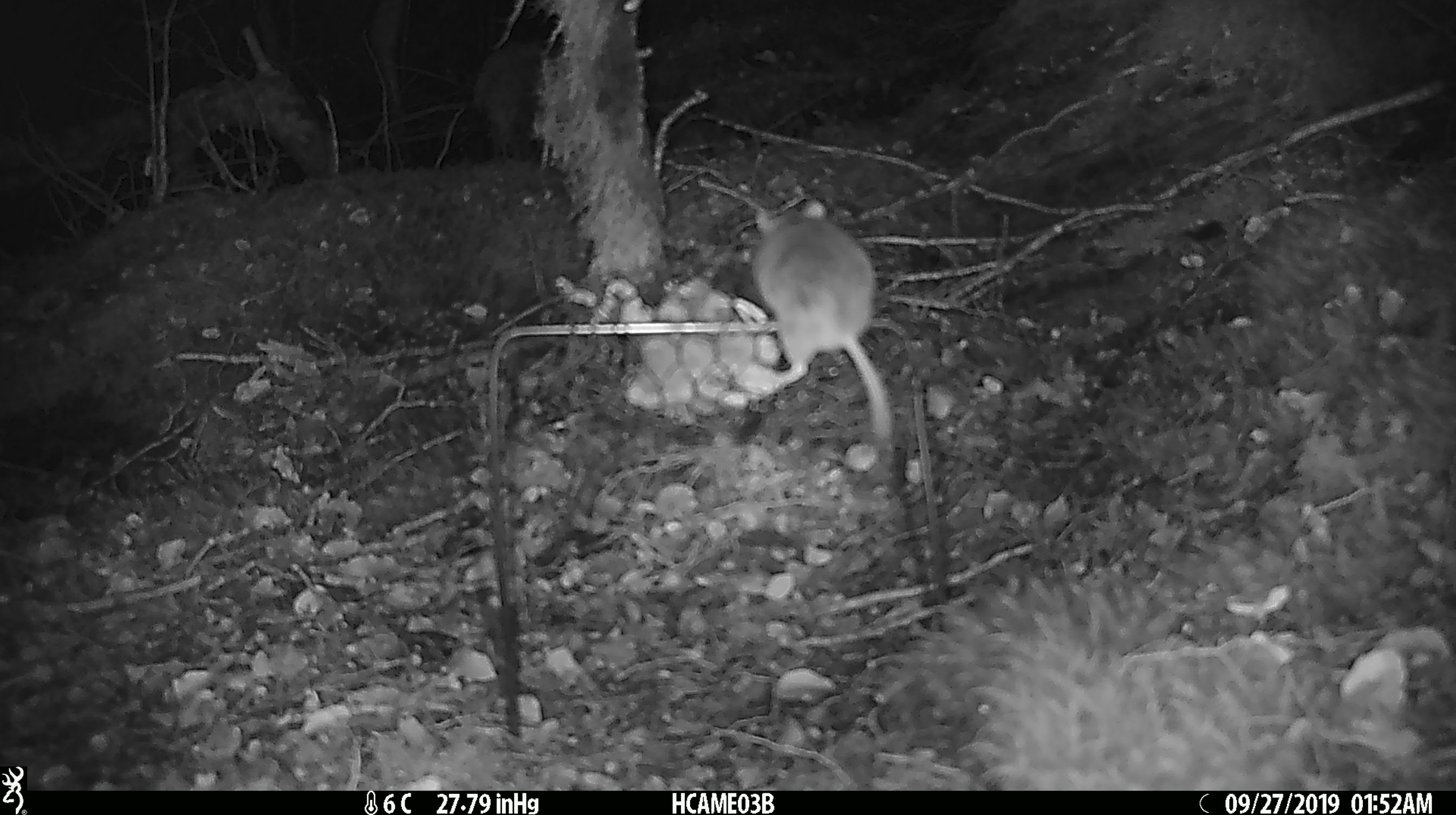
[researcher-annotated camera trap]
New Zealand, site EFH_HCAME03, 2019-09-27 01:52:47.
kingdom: Animalia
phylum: Chordata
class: Mammalia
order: Rodentia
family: Muridae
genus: Mus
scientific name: Mus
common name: mouse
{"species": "mouse (Mus)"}